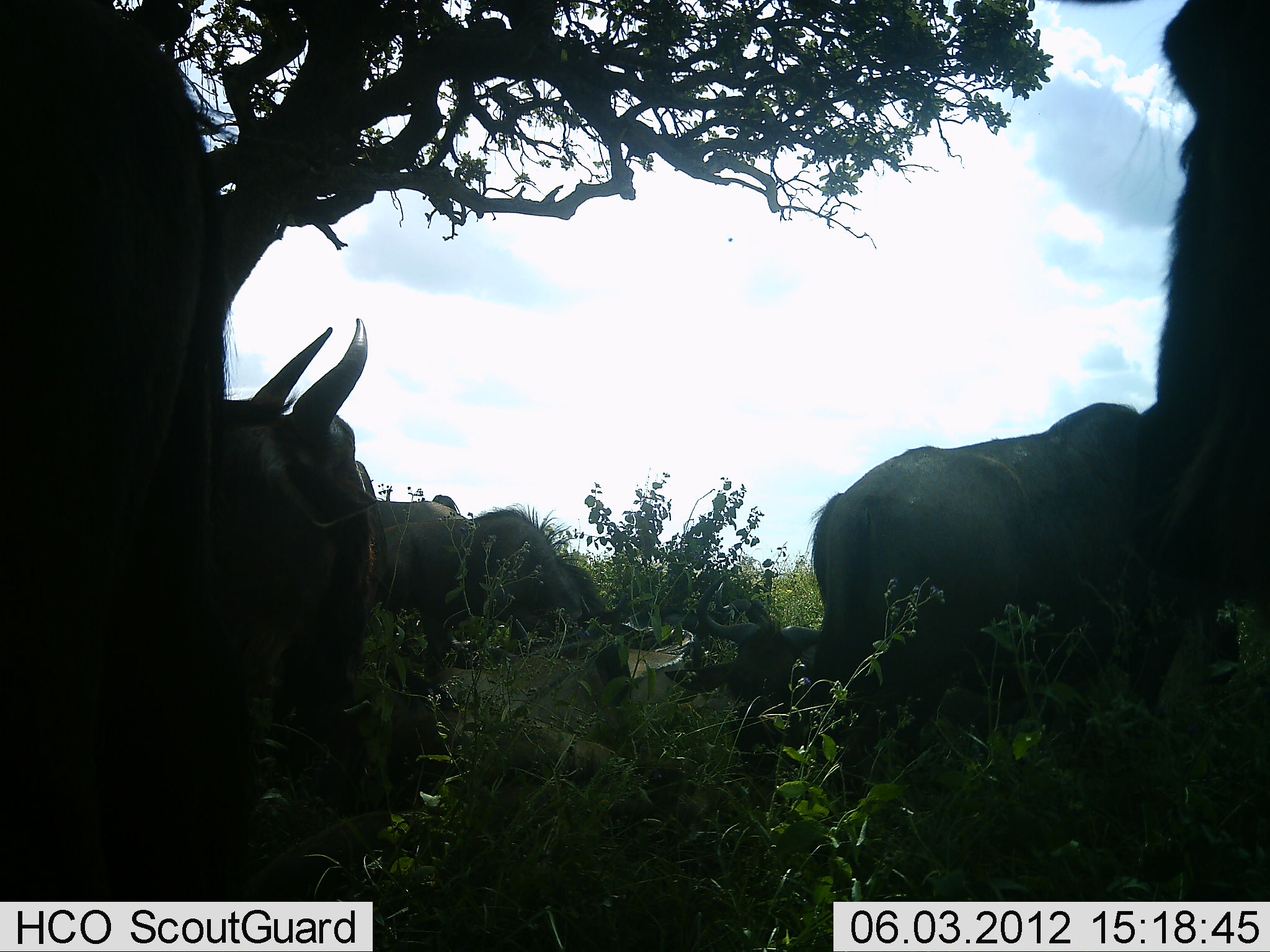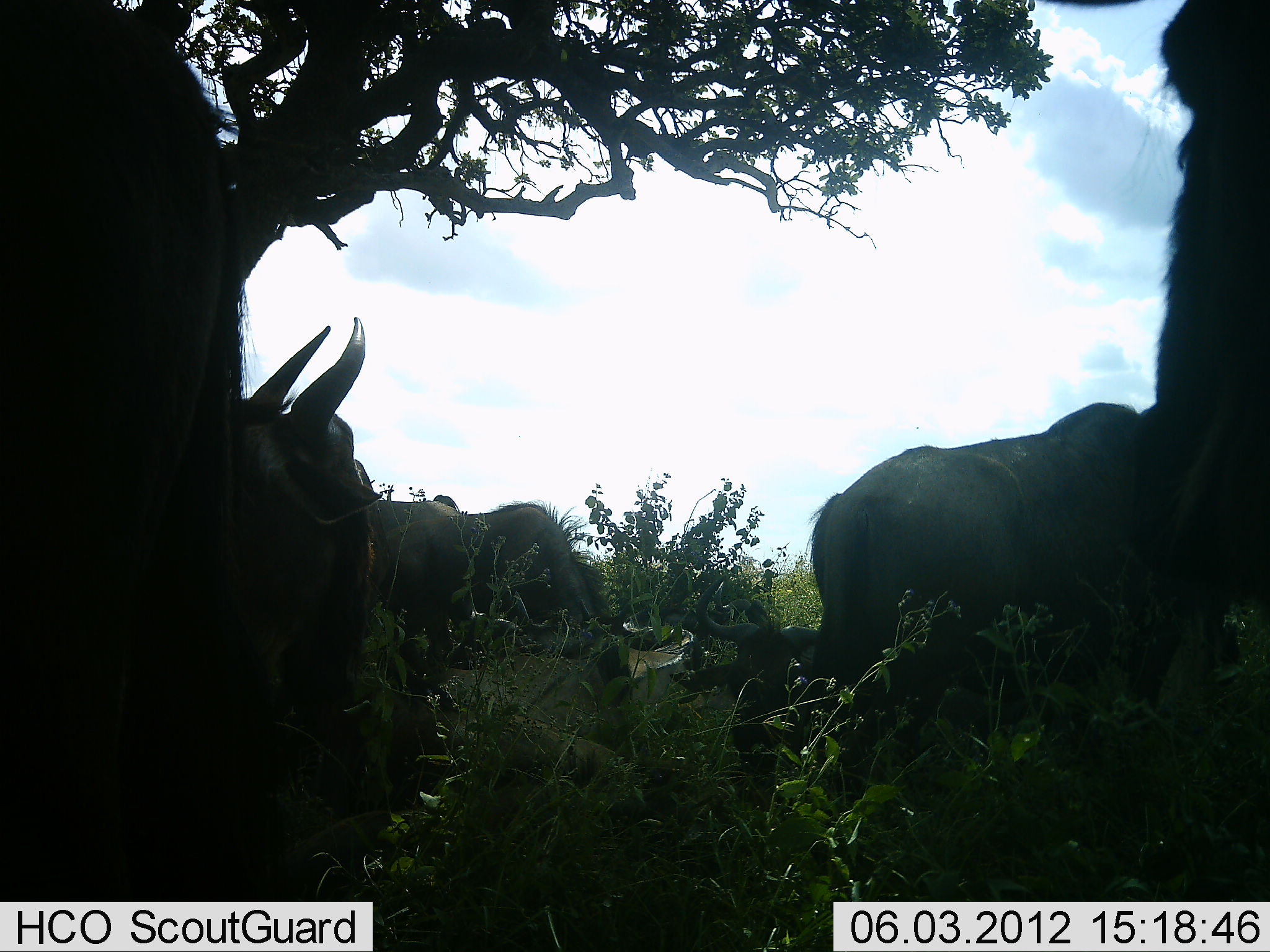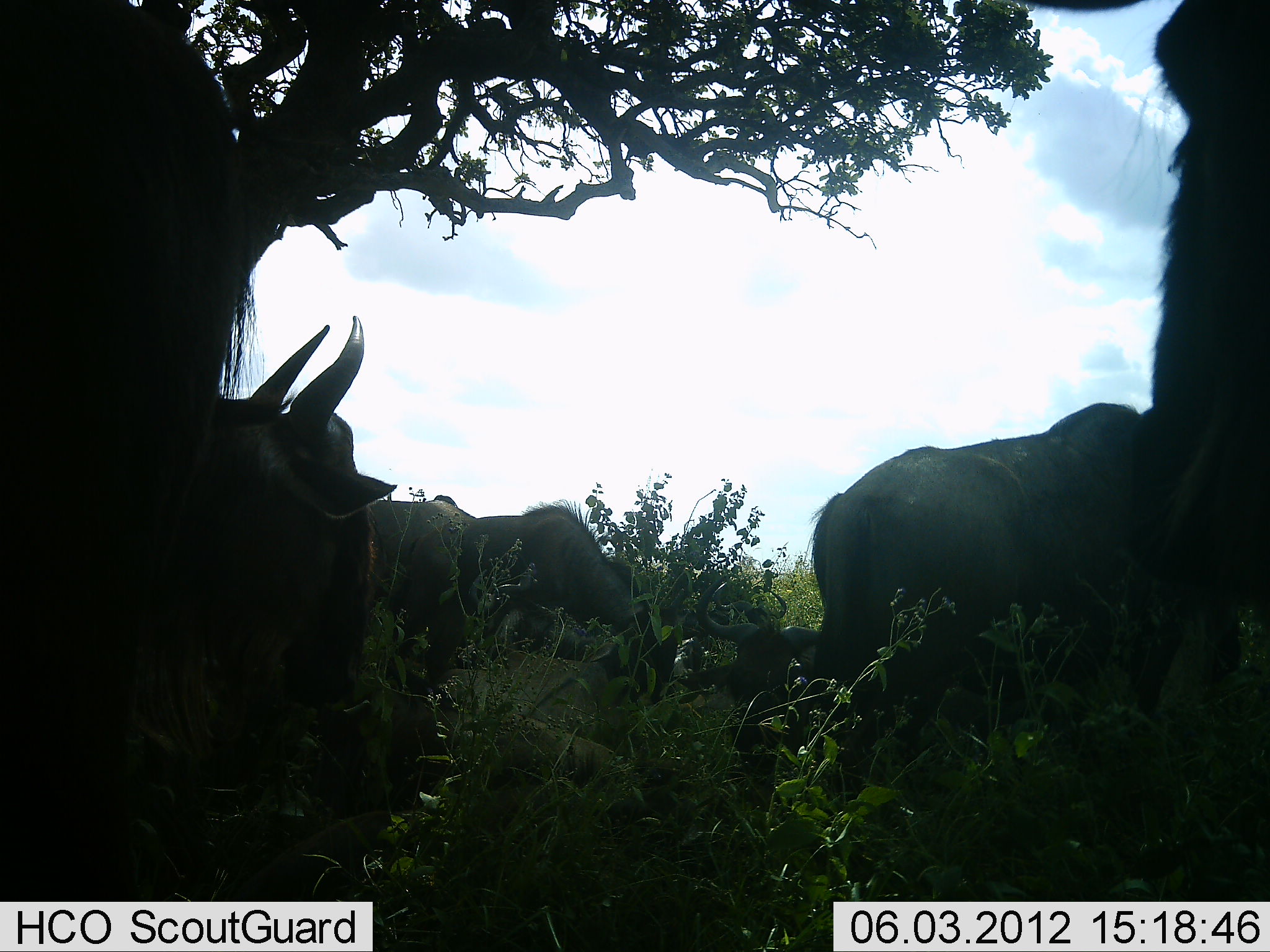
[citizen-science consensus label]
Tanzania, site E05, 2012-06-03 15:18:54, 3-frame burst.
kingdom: Animalia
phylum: Chordata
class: Mammalia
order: Artiodactyla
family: Bovidae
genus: Connochaetes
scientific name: Connochaetes taurinus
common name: blue wildebeest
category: wildebeest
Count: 7.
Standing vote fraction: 91%.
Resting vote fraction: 82%.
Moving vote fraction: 9%.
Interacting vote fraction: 0%.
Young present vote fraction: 0%.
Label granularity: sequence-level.